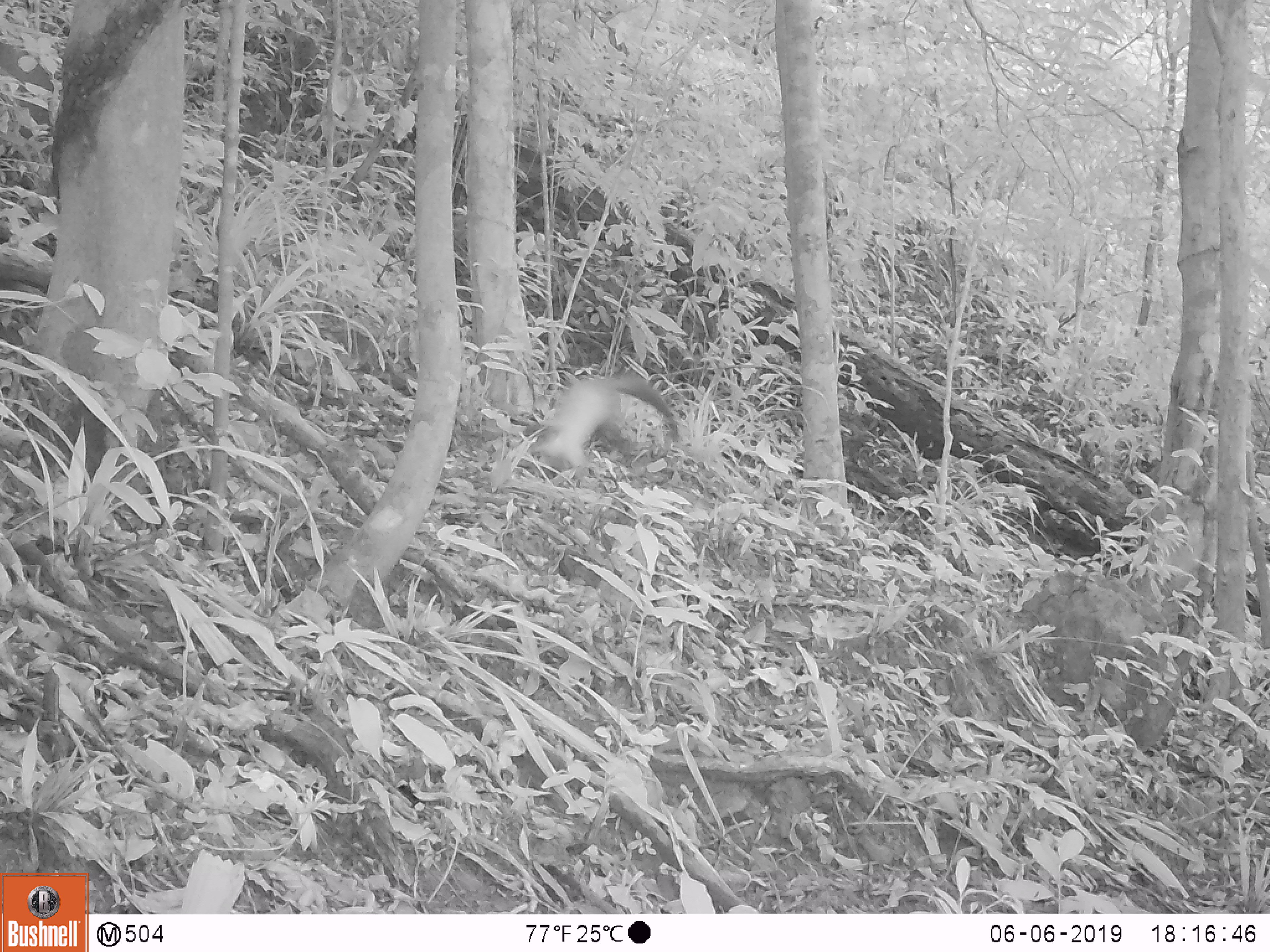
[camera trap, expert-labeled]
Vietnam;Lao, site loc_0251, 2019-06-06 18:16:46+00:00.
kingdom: Animalia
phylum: Chordata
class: Mammalia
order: Carnivora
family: Mustelidae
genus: Martes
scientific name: Martes flavigula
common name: yellow-throated marten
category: yellow throated marten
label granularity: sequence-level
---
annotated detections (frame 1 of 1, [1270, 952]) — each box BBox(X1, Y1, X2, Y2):
yellow throated marten: BBox(527, 370, 677, 483)